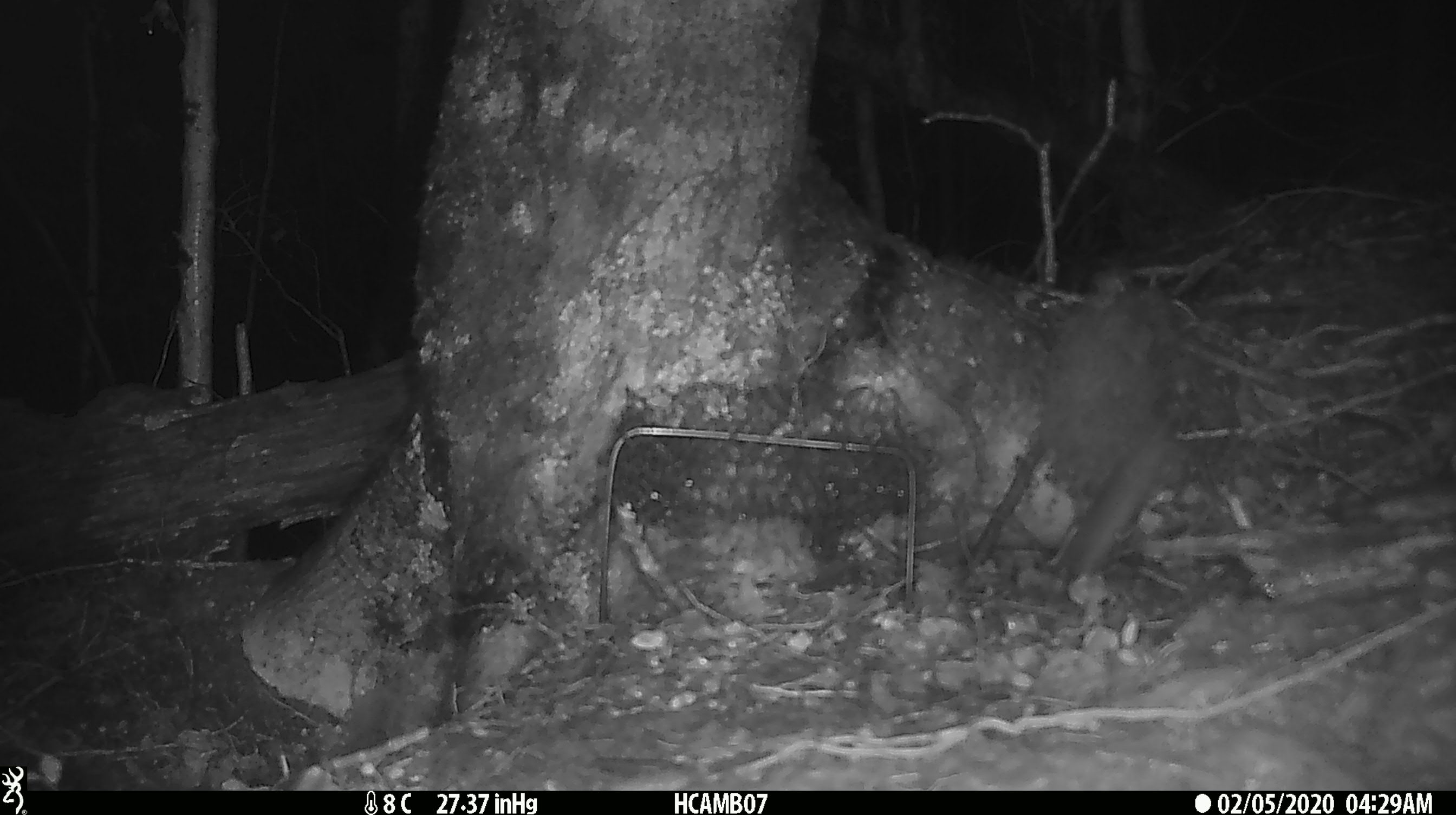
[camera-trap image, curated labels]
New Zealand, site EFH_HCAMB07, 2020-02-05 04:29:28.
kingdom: Animalia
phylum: Chordata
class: Mammalia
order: Rodentia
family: Muridae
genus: Mus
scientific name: Mus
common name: mouse